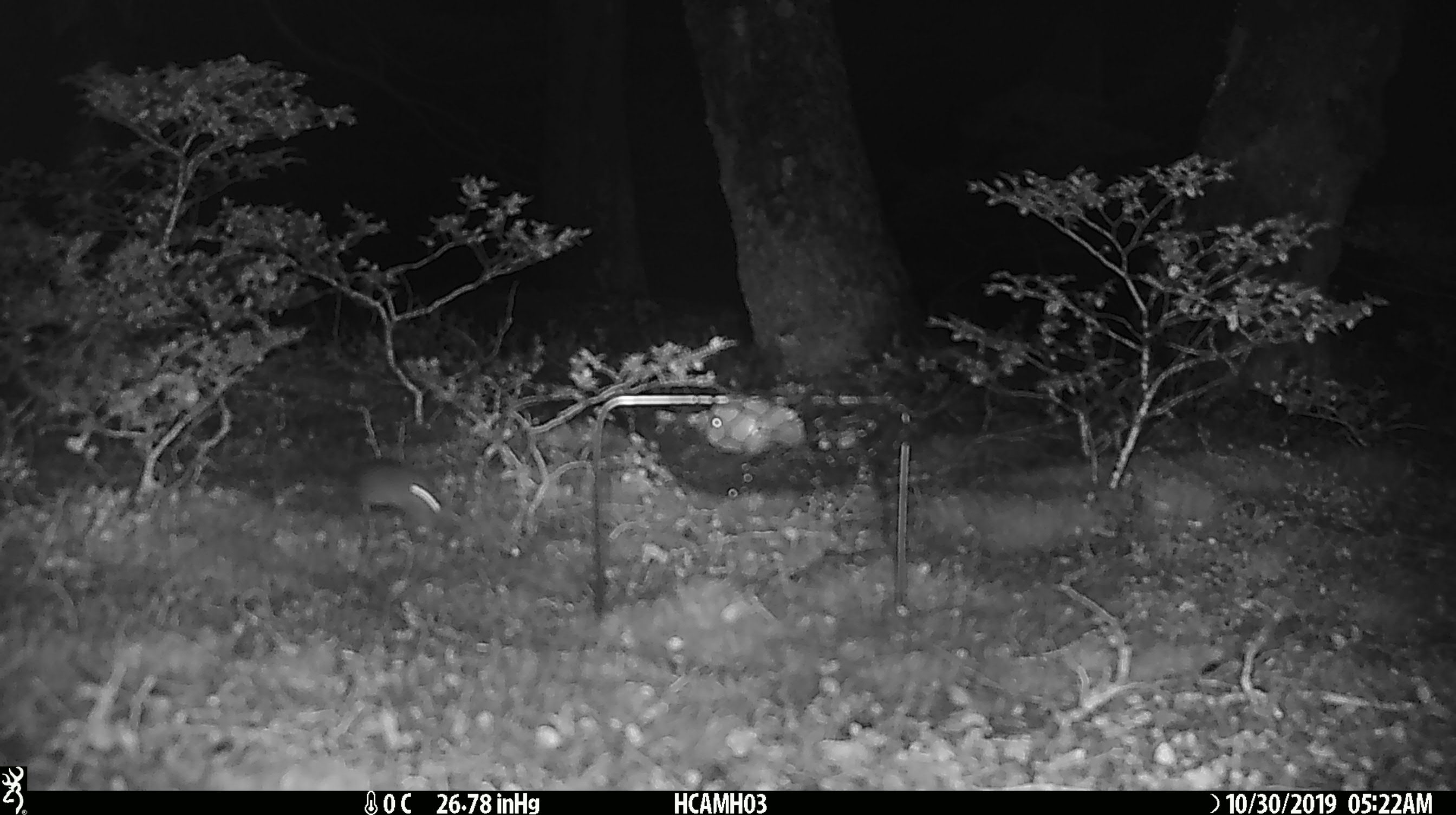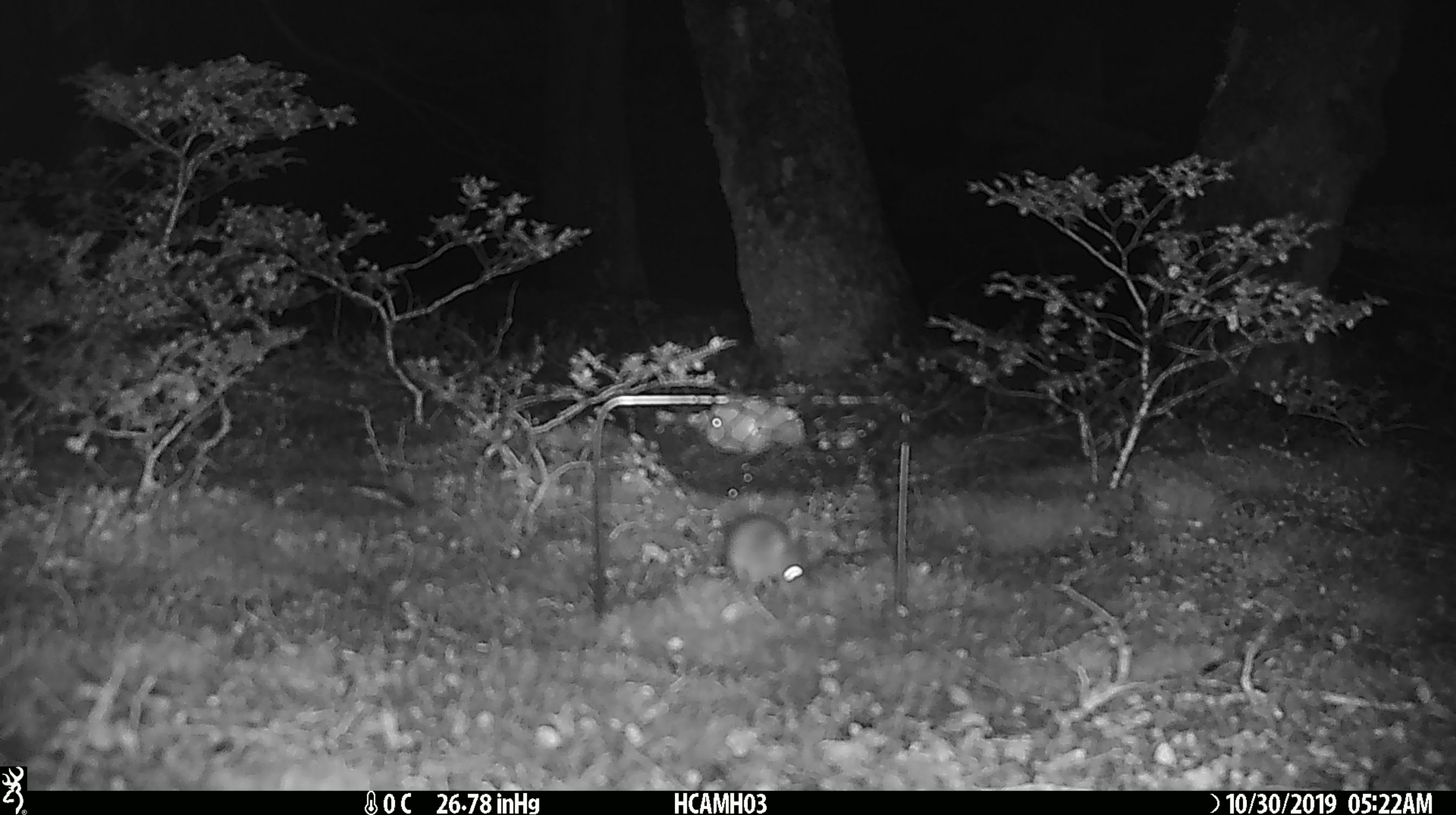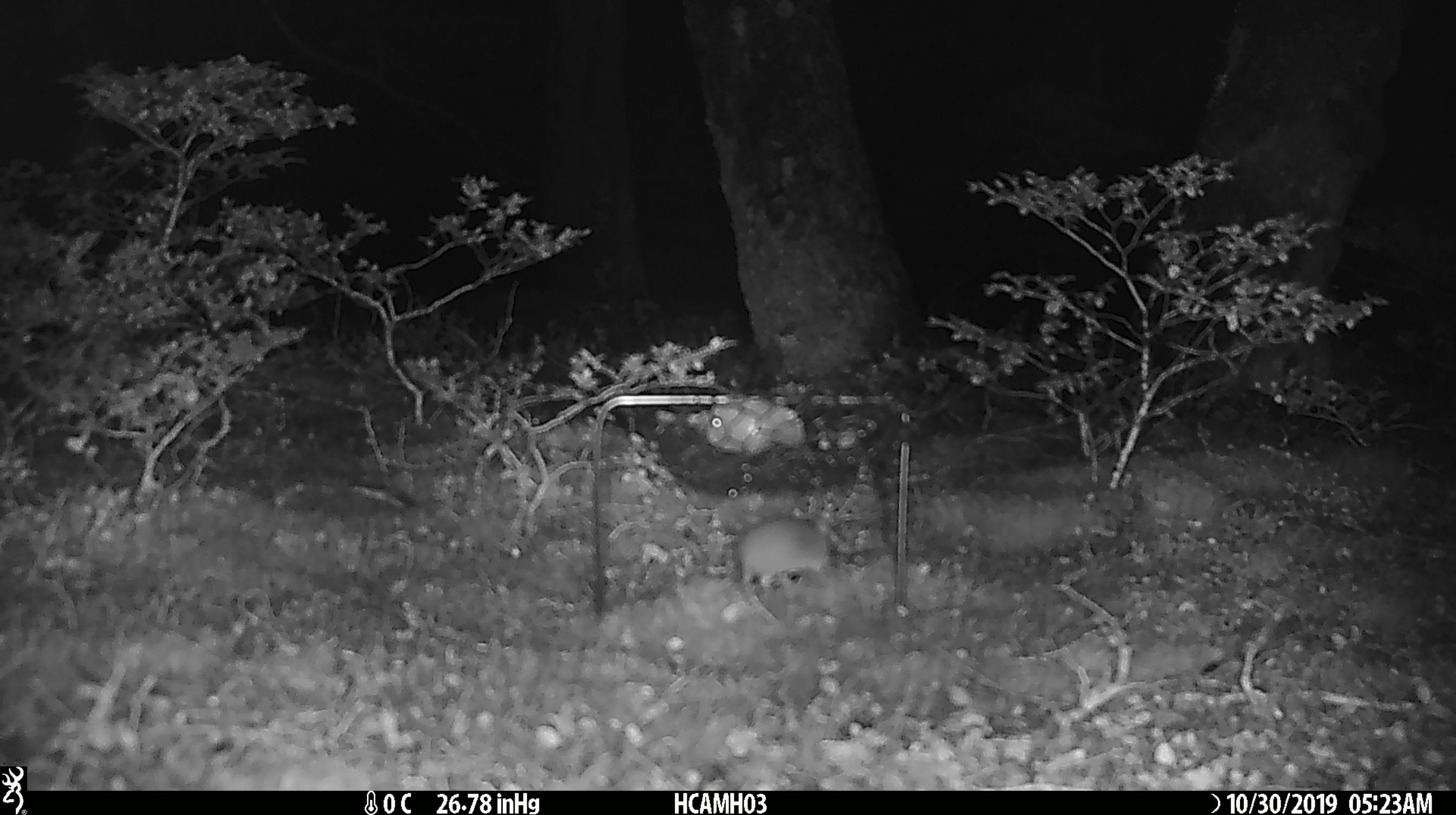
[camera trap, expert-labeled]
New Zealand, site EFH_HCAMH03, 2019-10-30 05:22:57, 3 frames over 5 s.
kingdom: Animalia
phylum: Chordata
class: Mammalia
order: Rodentia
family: Muridae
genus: Mus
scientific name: Mus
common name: mouse